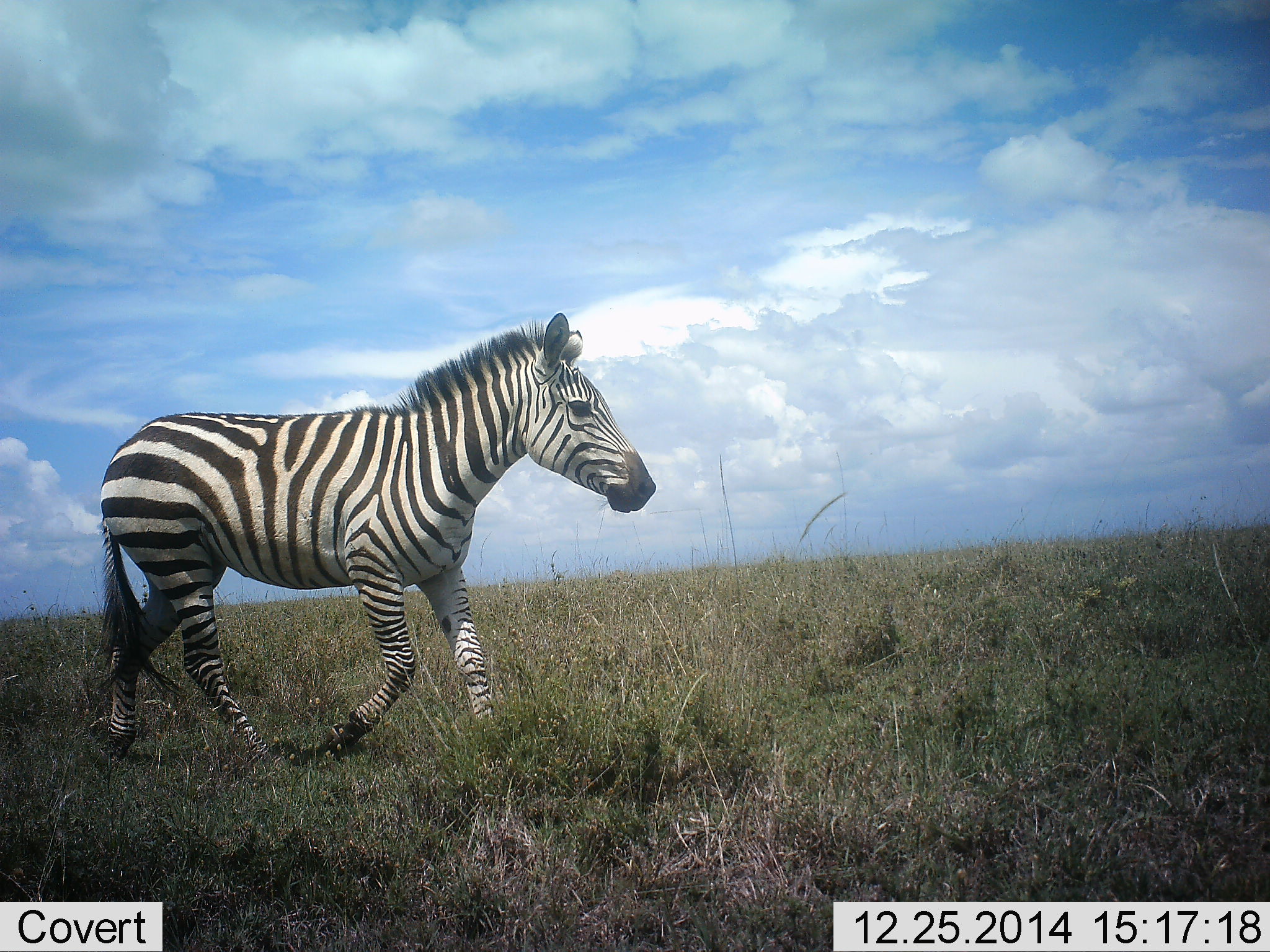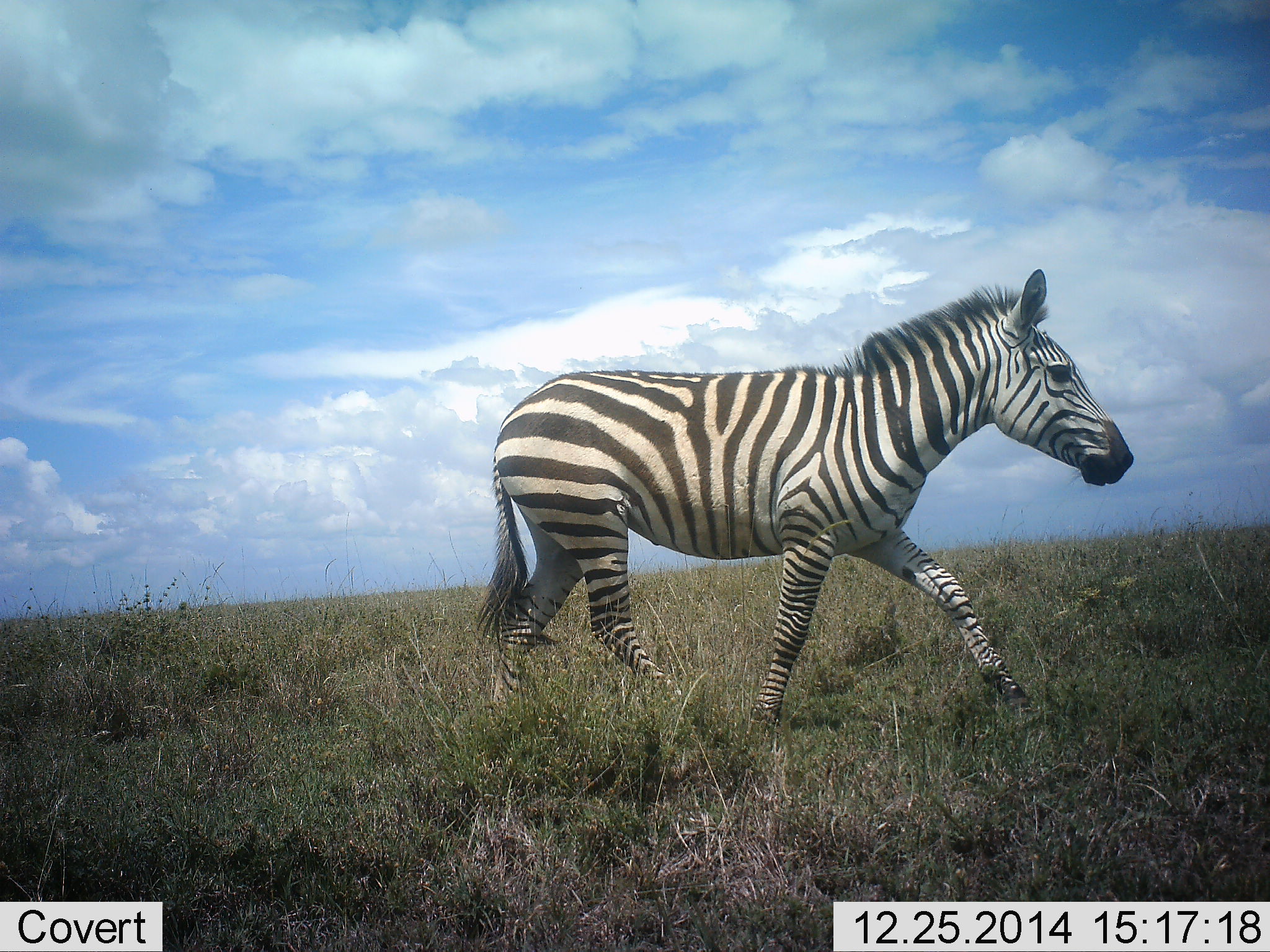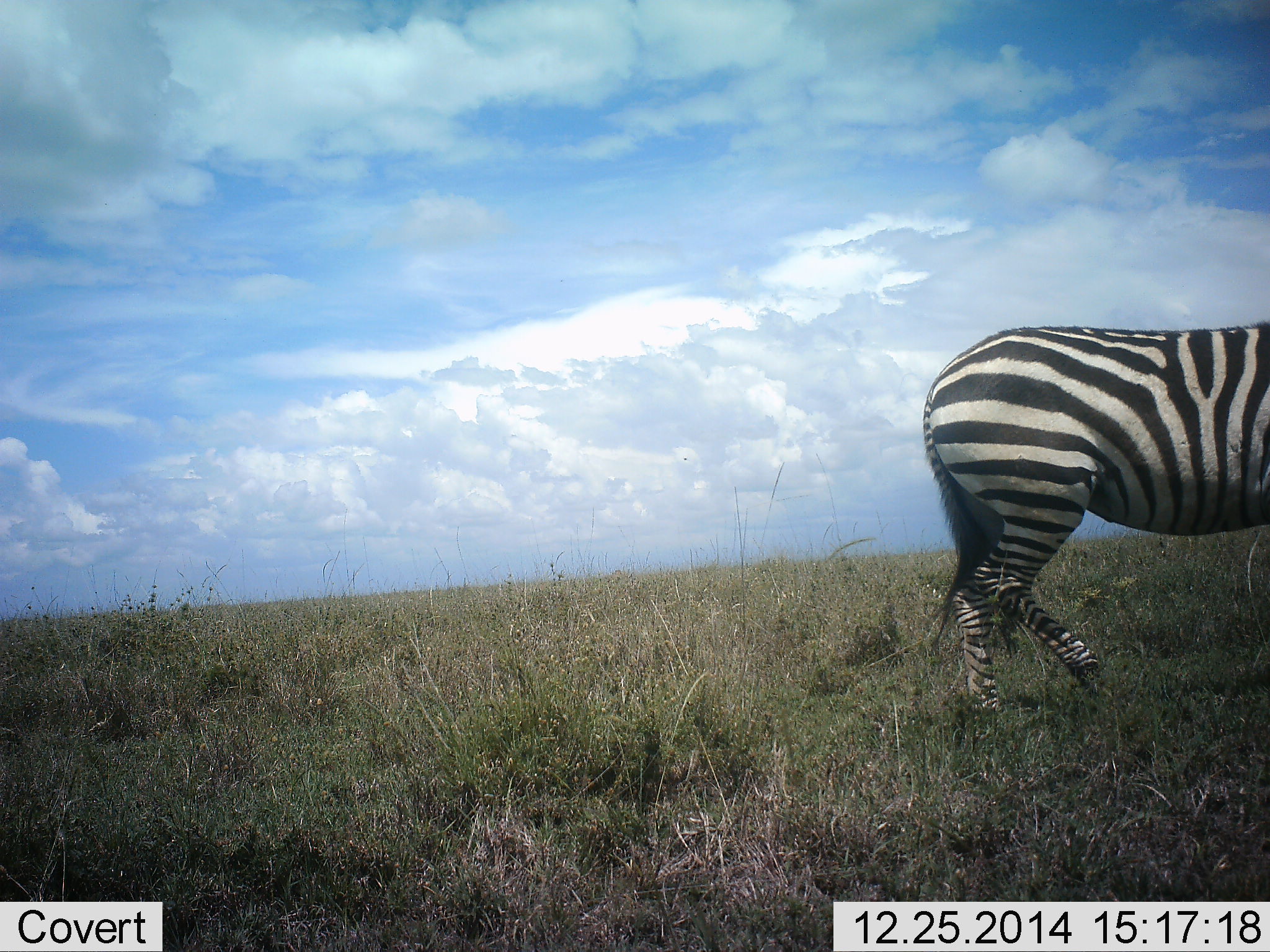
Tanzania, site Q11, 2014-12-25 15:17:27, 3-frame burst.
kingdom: Animalia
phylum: Chordata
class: Mammalia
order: Perissodactyla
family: Equidae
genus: Equus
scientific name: Equus quagga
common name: plains zebra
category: zebra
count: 1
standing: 0%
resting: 0%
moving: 100%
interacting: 0%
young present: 0%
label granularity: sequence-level